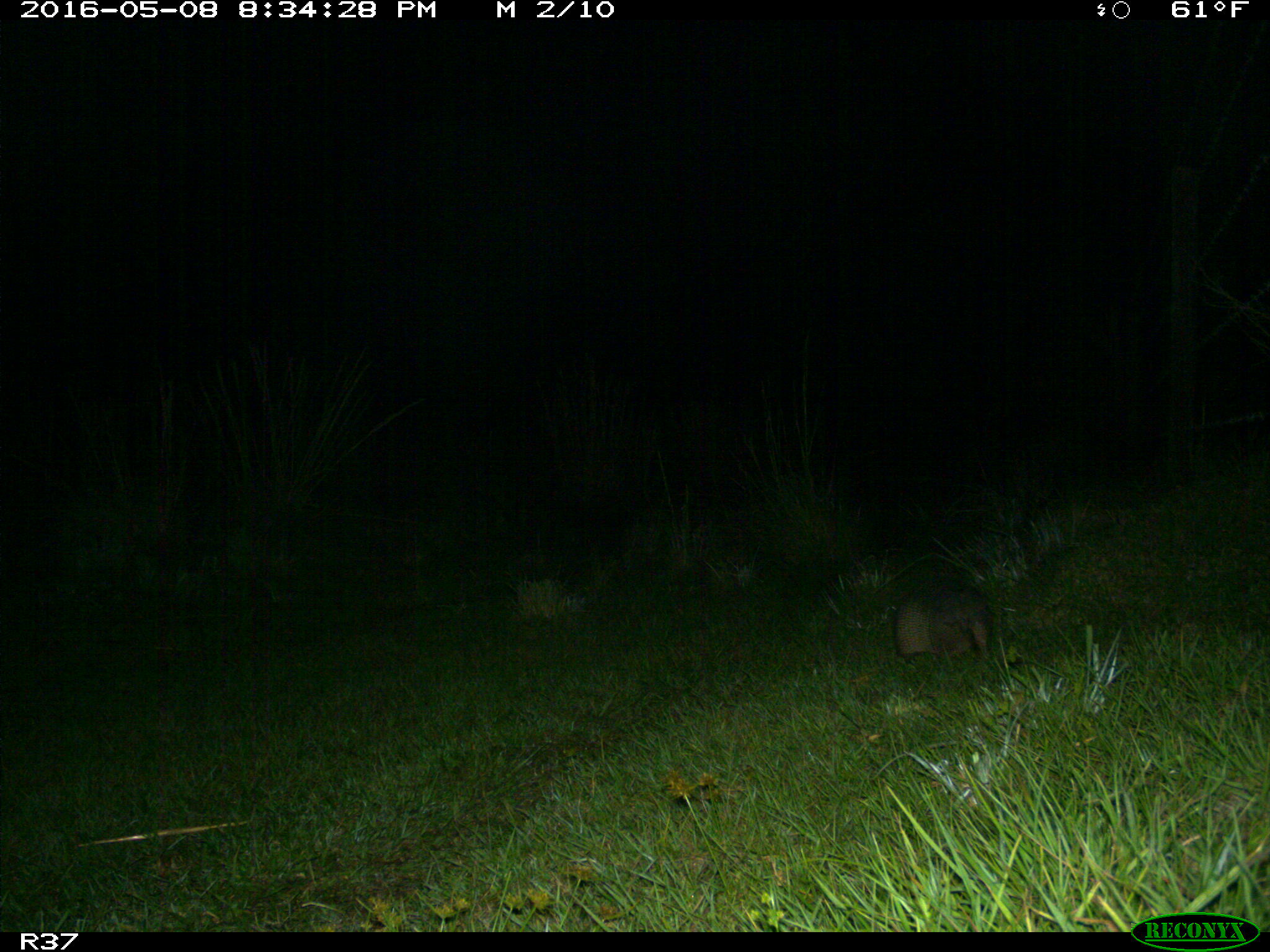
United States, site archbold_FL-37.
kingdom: Animalia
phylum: Chordata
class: Mammalia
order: Cingulata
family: Dasypodidae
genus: Dasypus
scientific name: Dasypus novemcinctus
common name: nine-banded armadillo